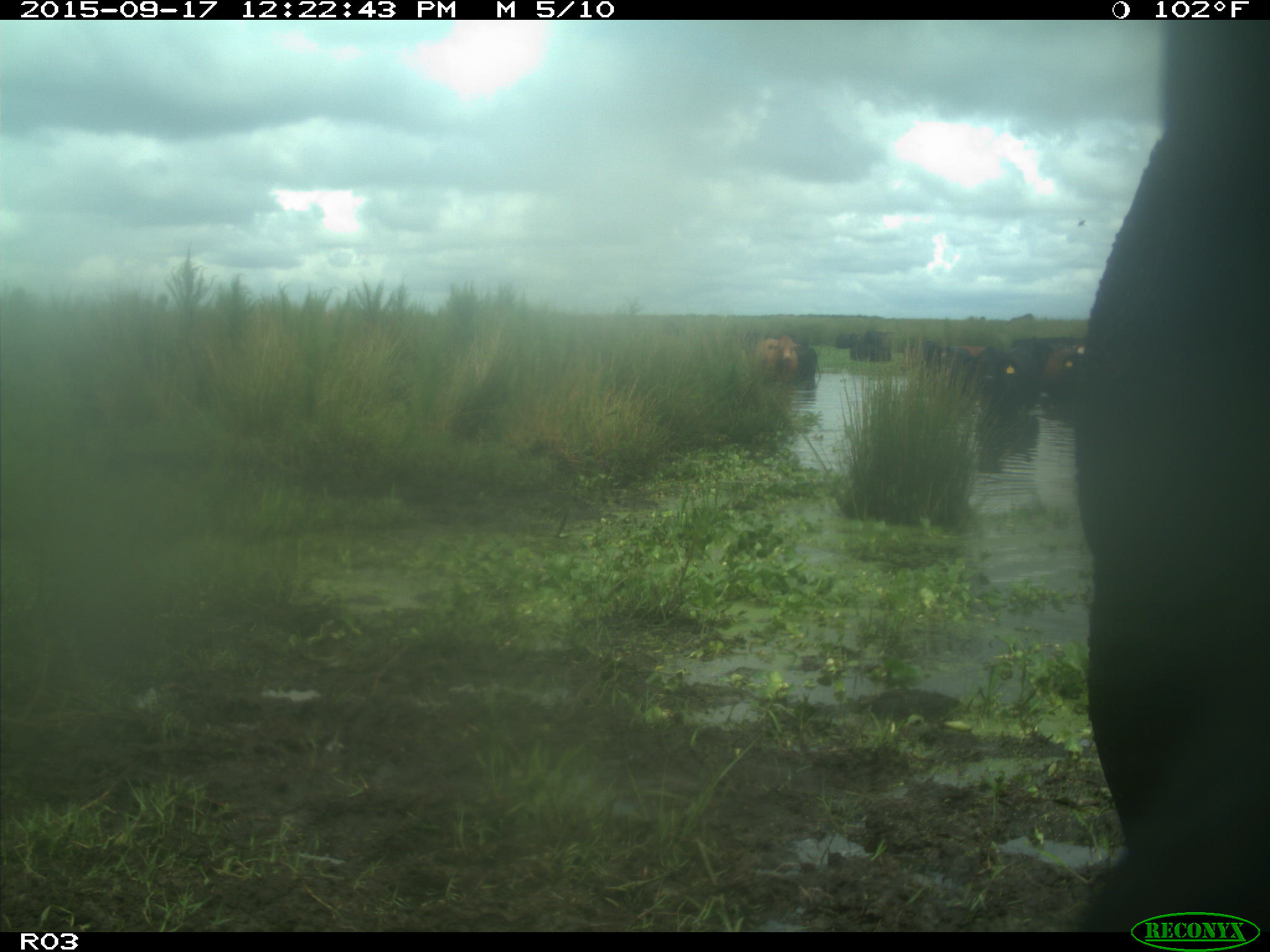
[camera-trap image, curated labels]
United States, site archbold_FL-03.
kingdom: Animalia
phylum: Chordata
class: Mammalia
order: Artiodactyla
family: Bovidae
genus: Bos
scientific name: Bos taurus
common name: domestic cow